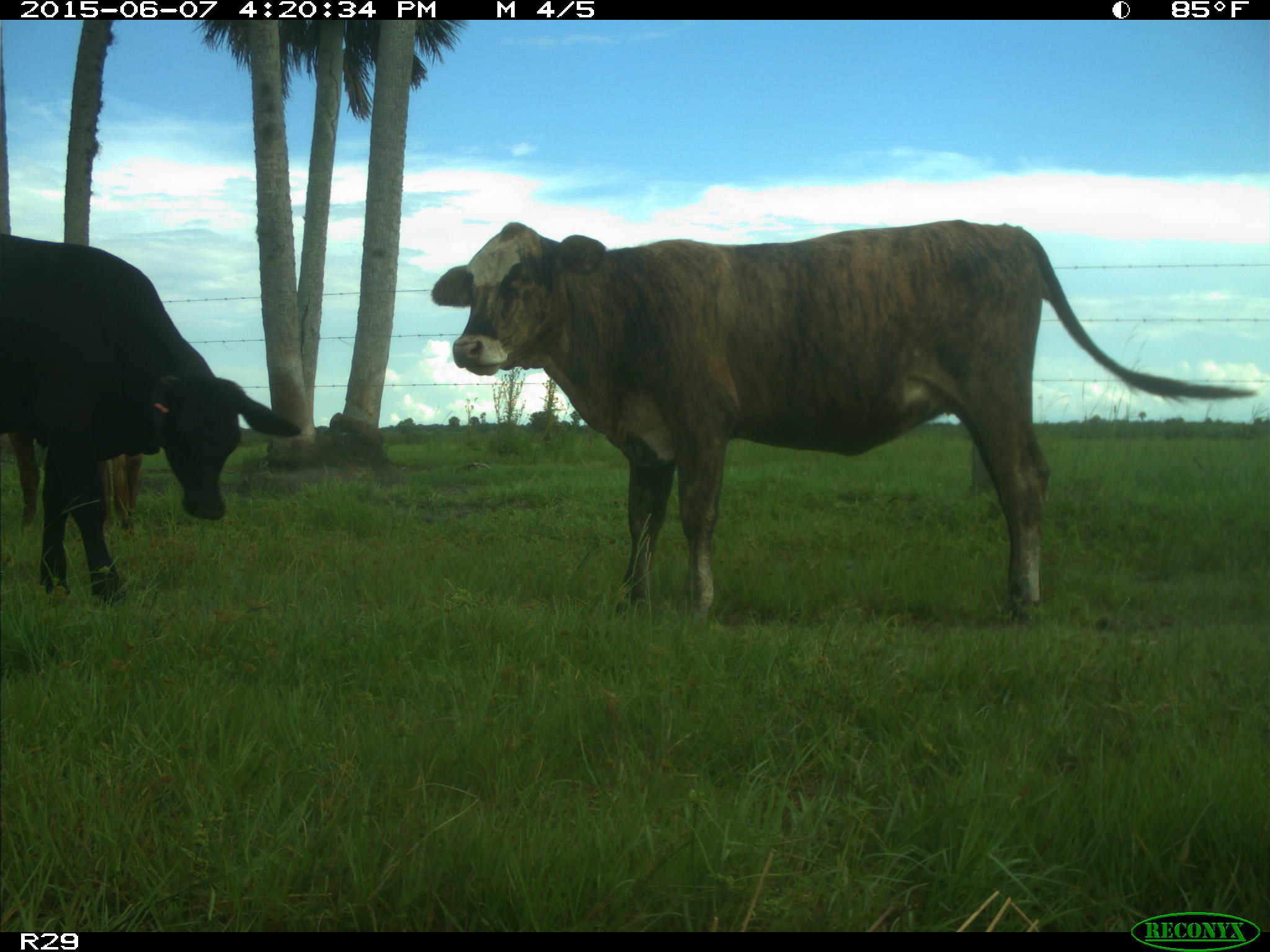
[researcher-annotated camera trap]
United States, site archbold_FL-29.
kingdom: Animalia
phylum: Chordata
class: Mammalia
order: Artiodactyla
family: Bovidae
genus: Bos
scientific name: Bos taurus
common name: domestic cow